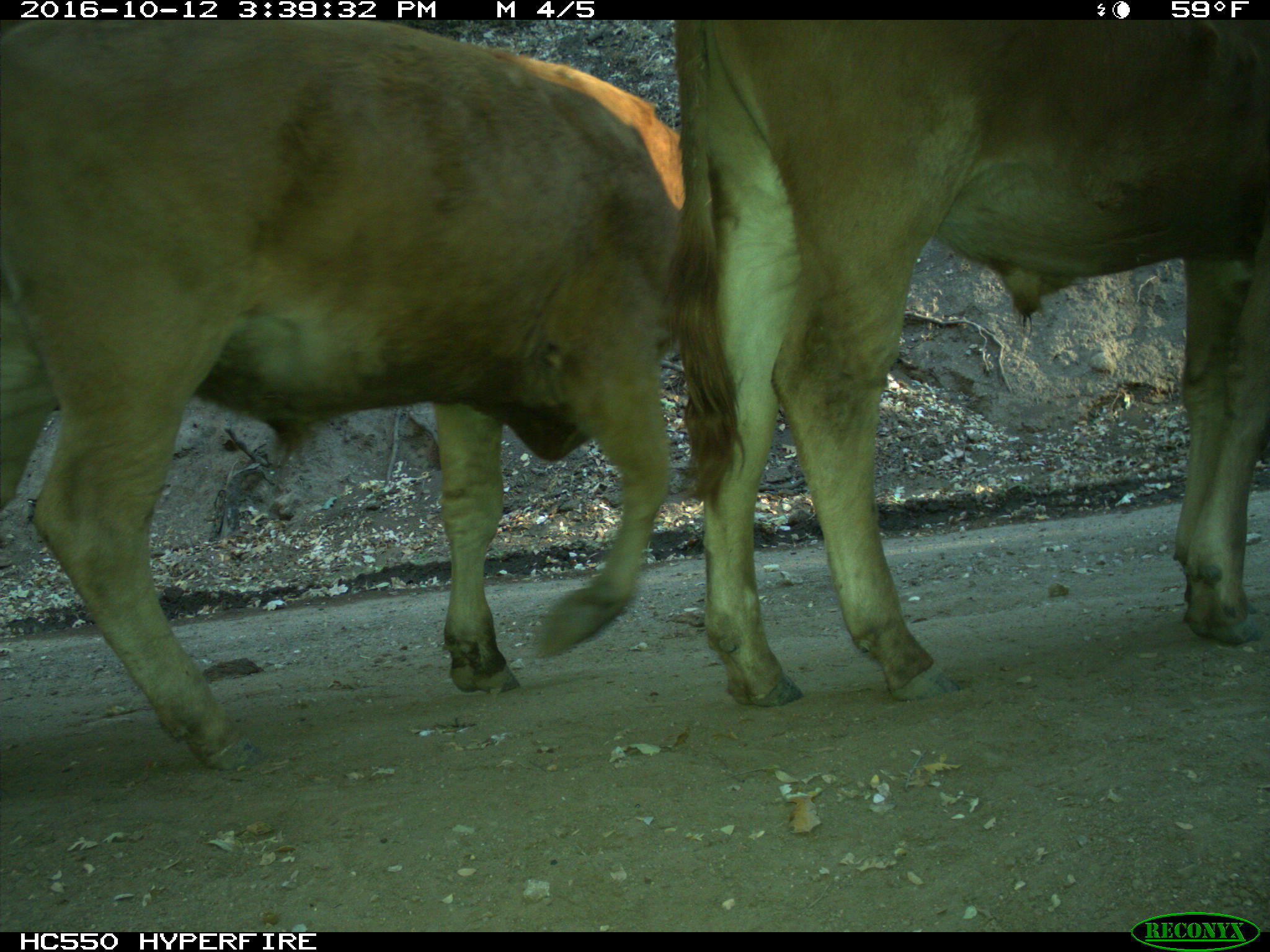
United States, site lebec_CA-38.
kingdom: Animalia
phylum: Chordata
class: Mammalia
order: Artiodactyla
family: Bovidae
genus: Bos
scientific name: Bos taurus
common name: domestic cow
Bos taurus (domestic cow).